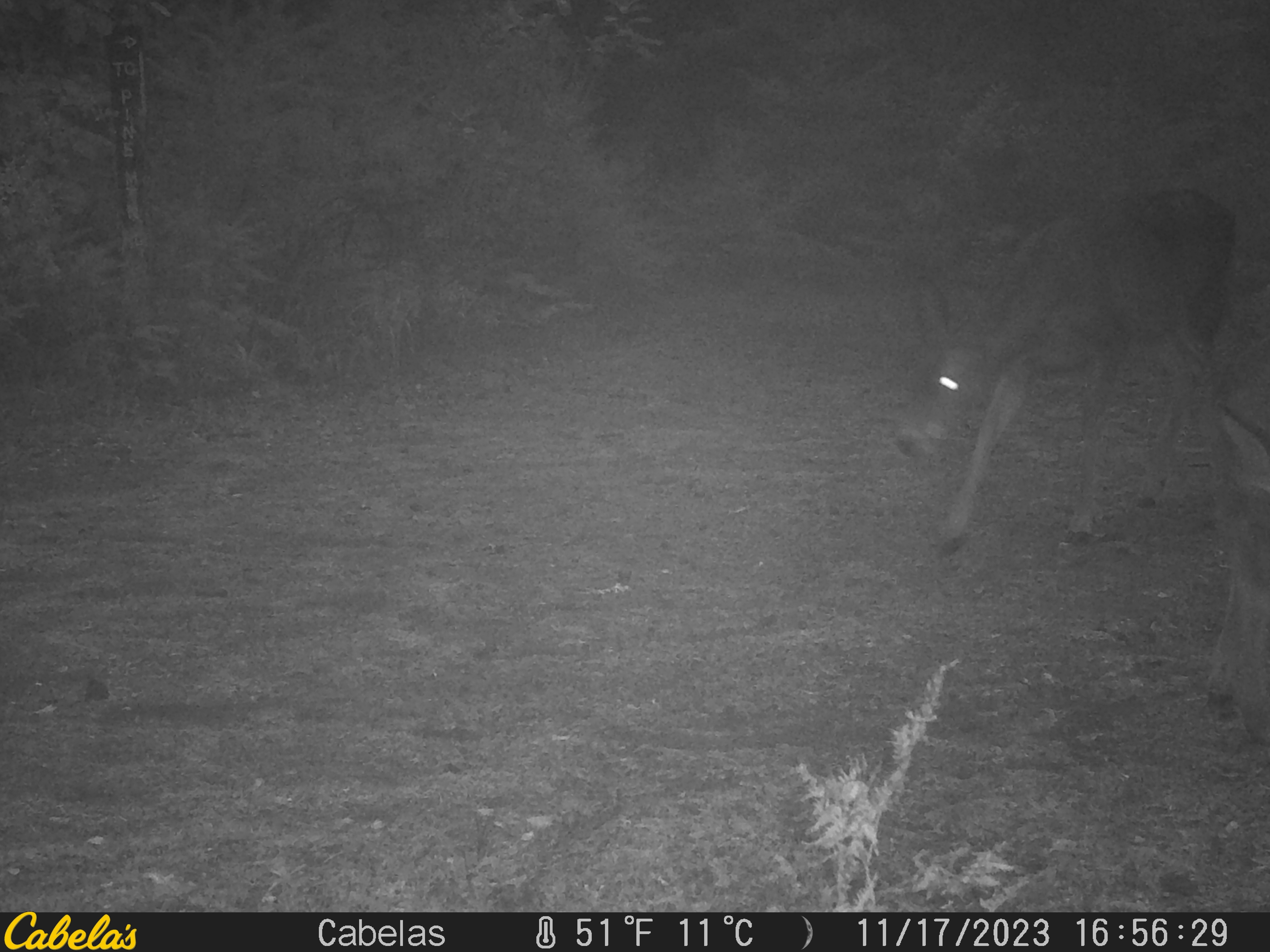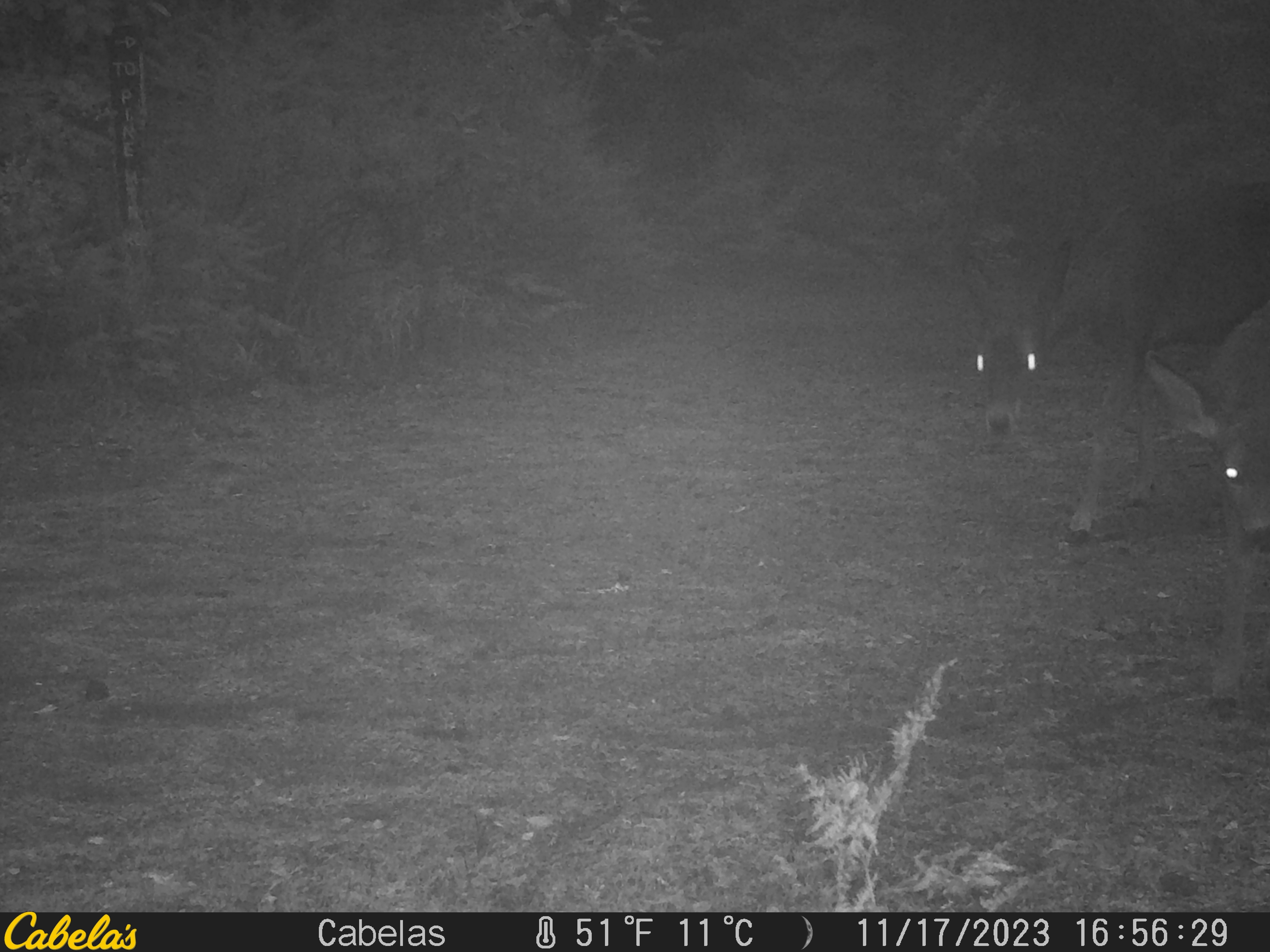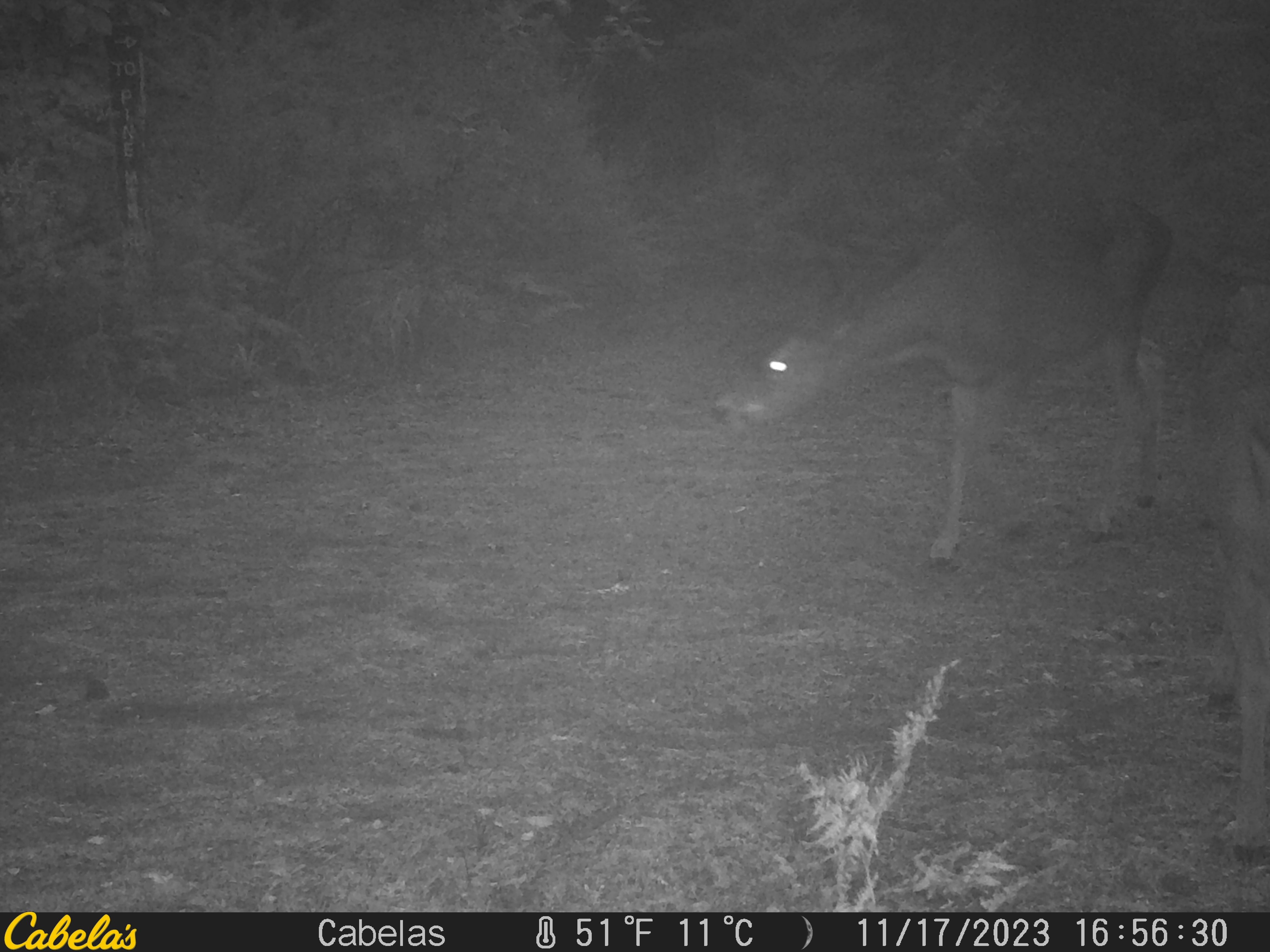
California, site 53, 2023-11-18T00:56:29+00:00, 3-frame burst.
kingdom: Animalia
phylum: Chordata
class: Mammalia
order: Artiodactyla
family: Cervidae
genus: Odocoileus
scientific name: Odocoileus hemionus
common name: mule deer